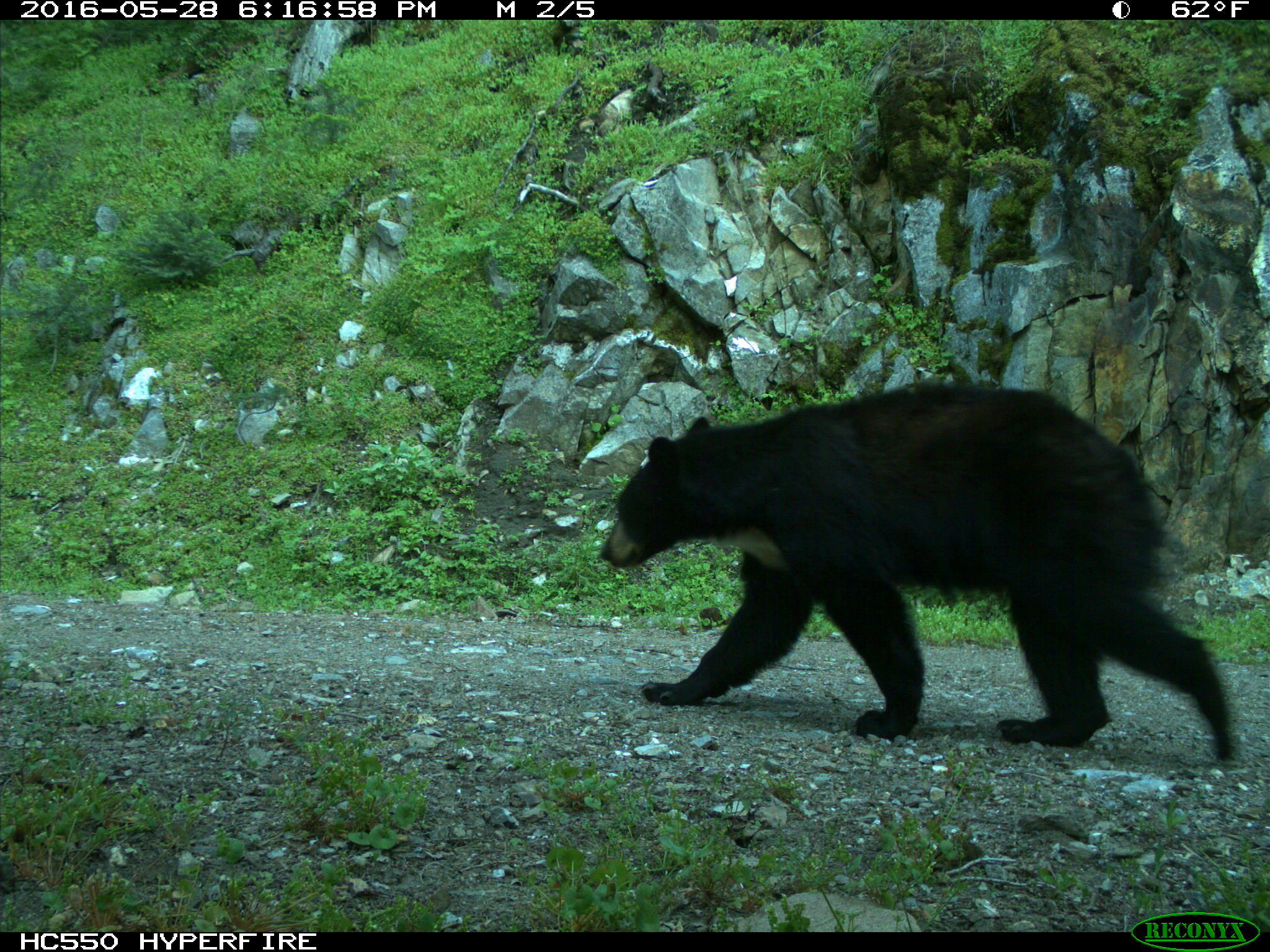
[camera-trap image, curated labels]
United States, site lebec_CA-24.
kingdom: Animalia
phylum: Chordata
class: Mammalia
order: Carnivora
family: Ursidae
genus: Ursus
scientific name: Ursus americanus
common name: american black bear